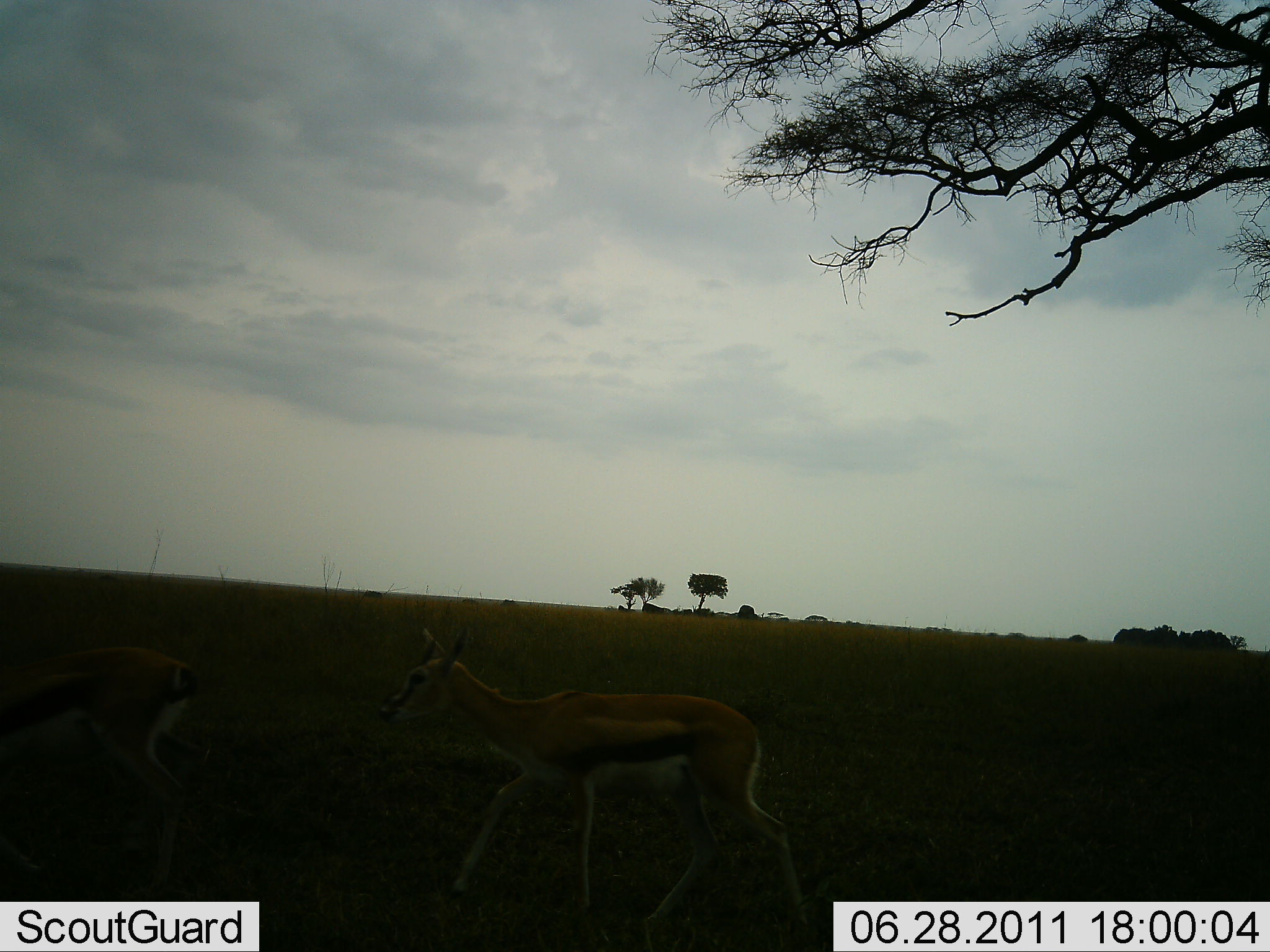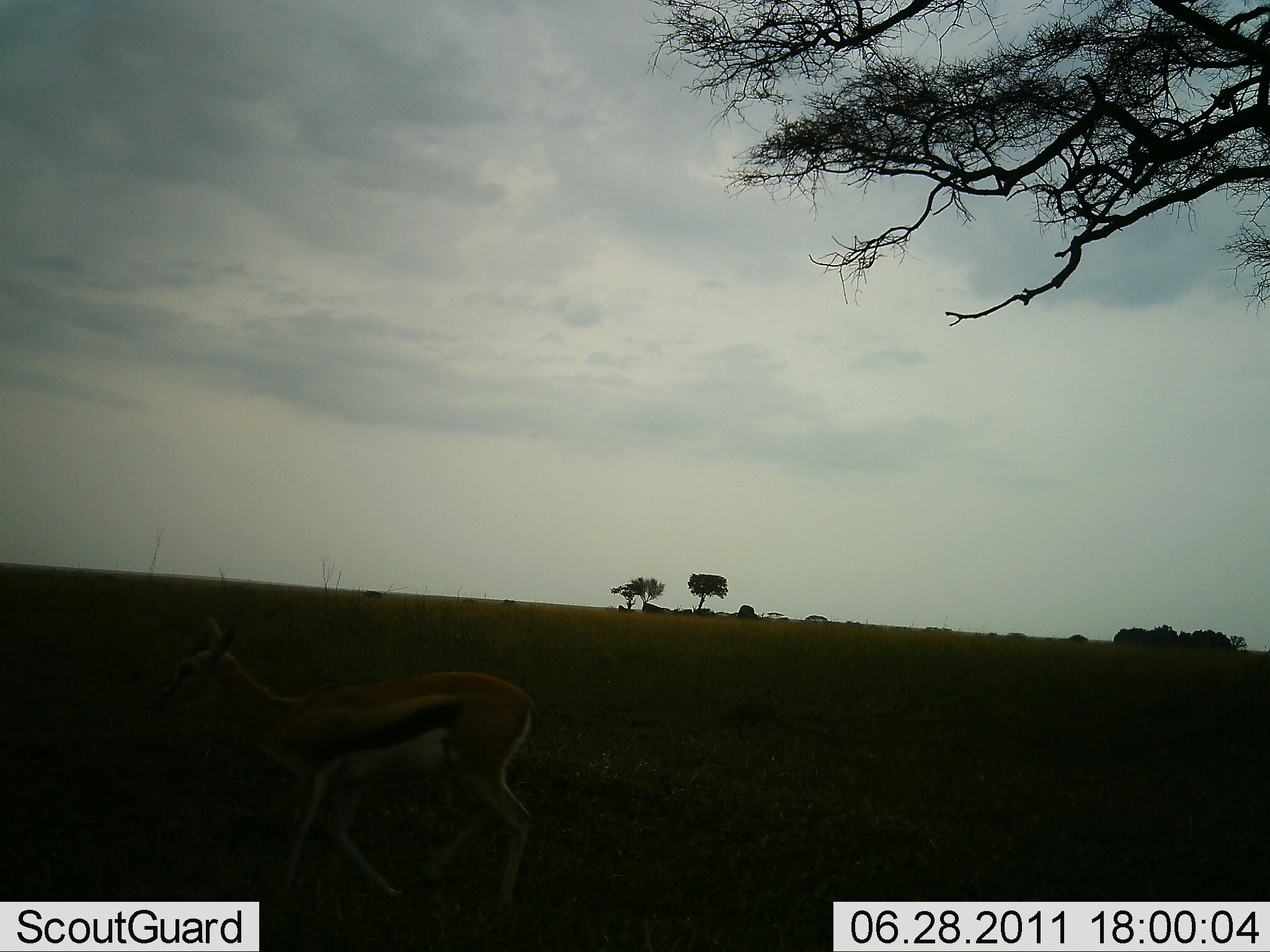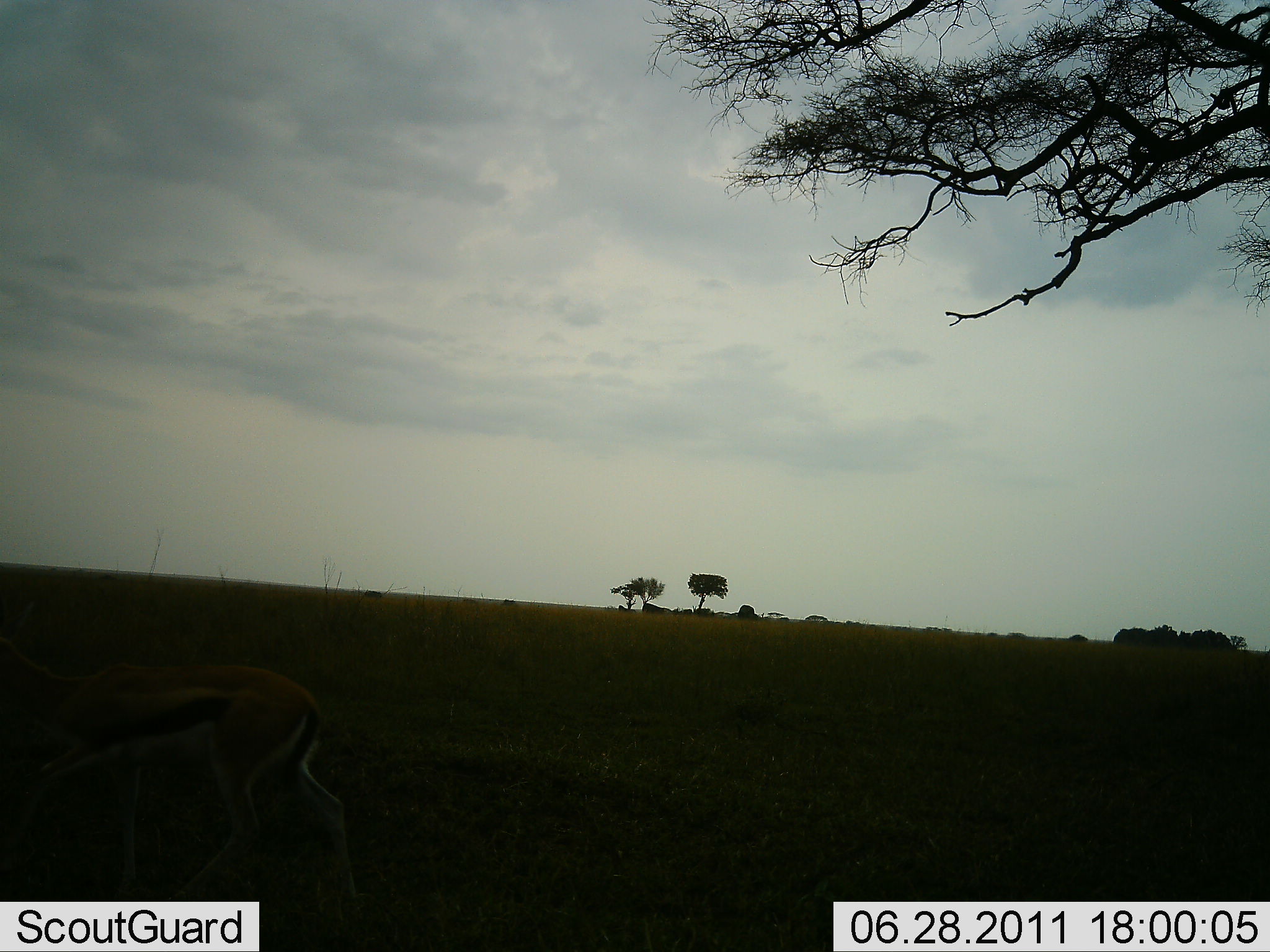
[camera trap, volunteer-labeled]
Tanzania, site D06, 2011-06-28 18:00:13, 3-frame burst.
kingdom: Animalia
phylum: Chordata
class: Mammalia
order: Artiodactyla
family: Bovidae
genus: Eudorcas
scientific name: Eudorcas thomsonii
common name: thomson's gazelle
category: gazellethomsons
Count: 2.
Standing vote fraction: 0%.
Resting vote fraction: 0%.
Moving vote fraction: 100%.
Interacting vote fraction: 0%.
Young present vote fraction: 0%.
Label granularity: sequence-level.